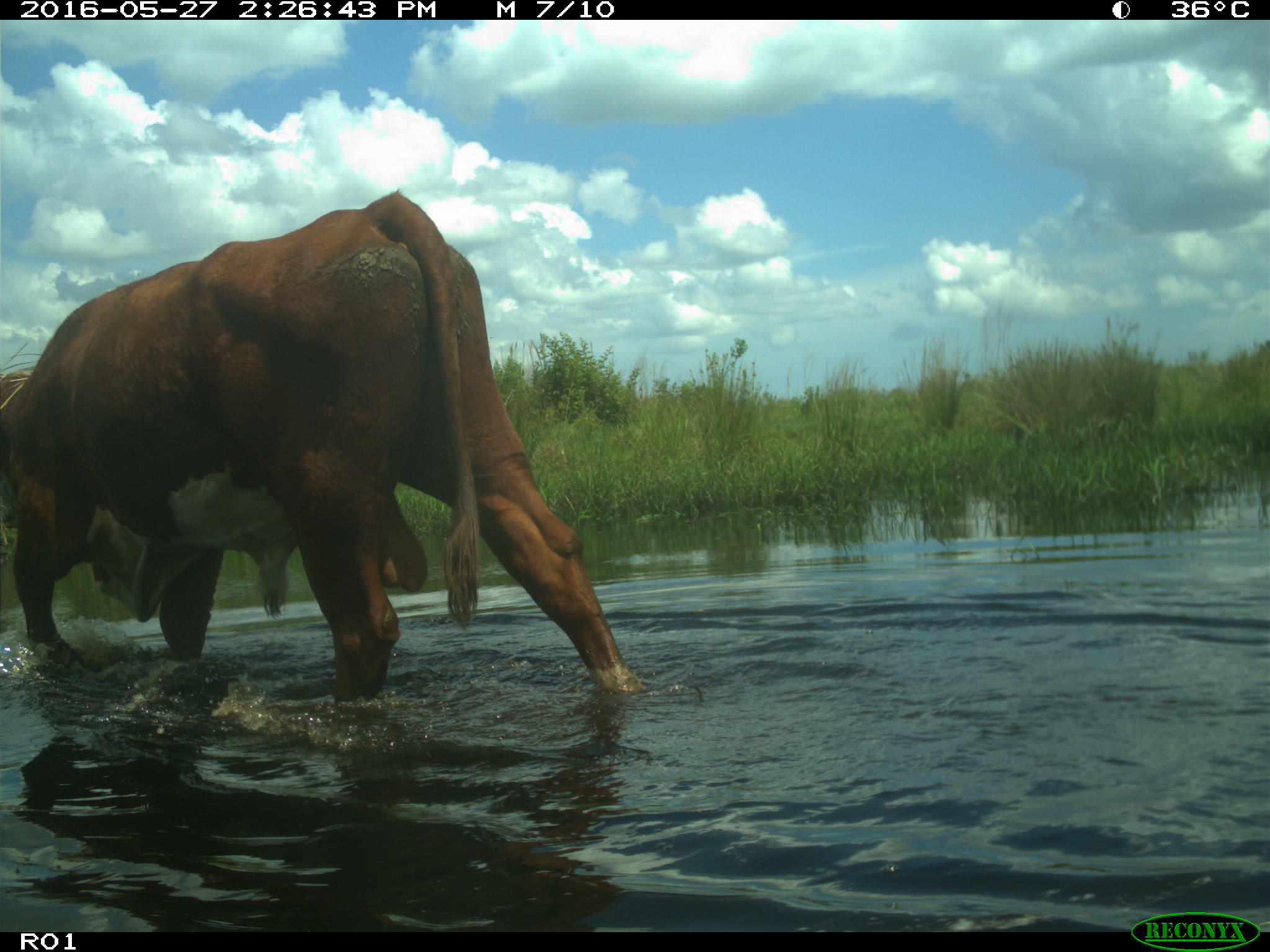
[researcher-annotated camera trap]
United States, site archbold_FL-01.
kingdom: Animalia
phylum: Chordata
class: Mammalia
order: Artiodactyla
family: Bovidae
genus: Bos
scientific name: Bos taurus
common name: domestic cow